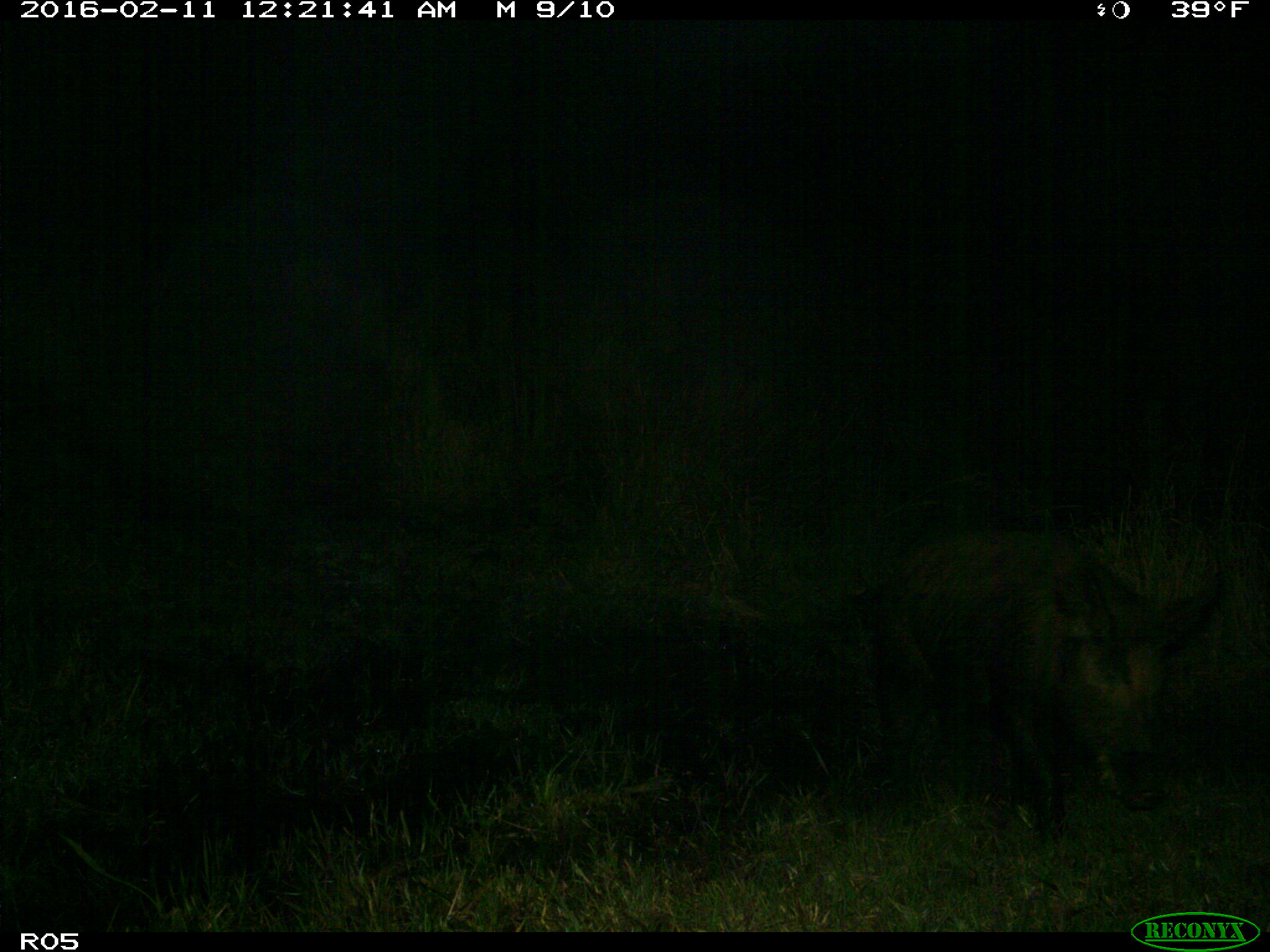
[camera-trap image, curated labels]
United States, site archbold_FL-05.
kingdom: Animalia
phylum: Chordata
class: Mammalia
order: Artiodactyla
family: Suidae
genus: Sus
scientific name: Sus scrofa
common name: wild boar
Sus scrofa (wild boar).